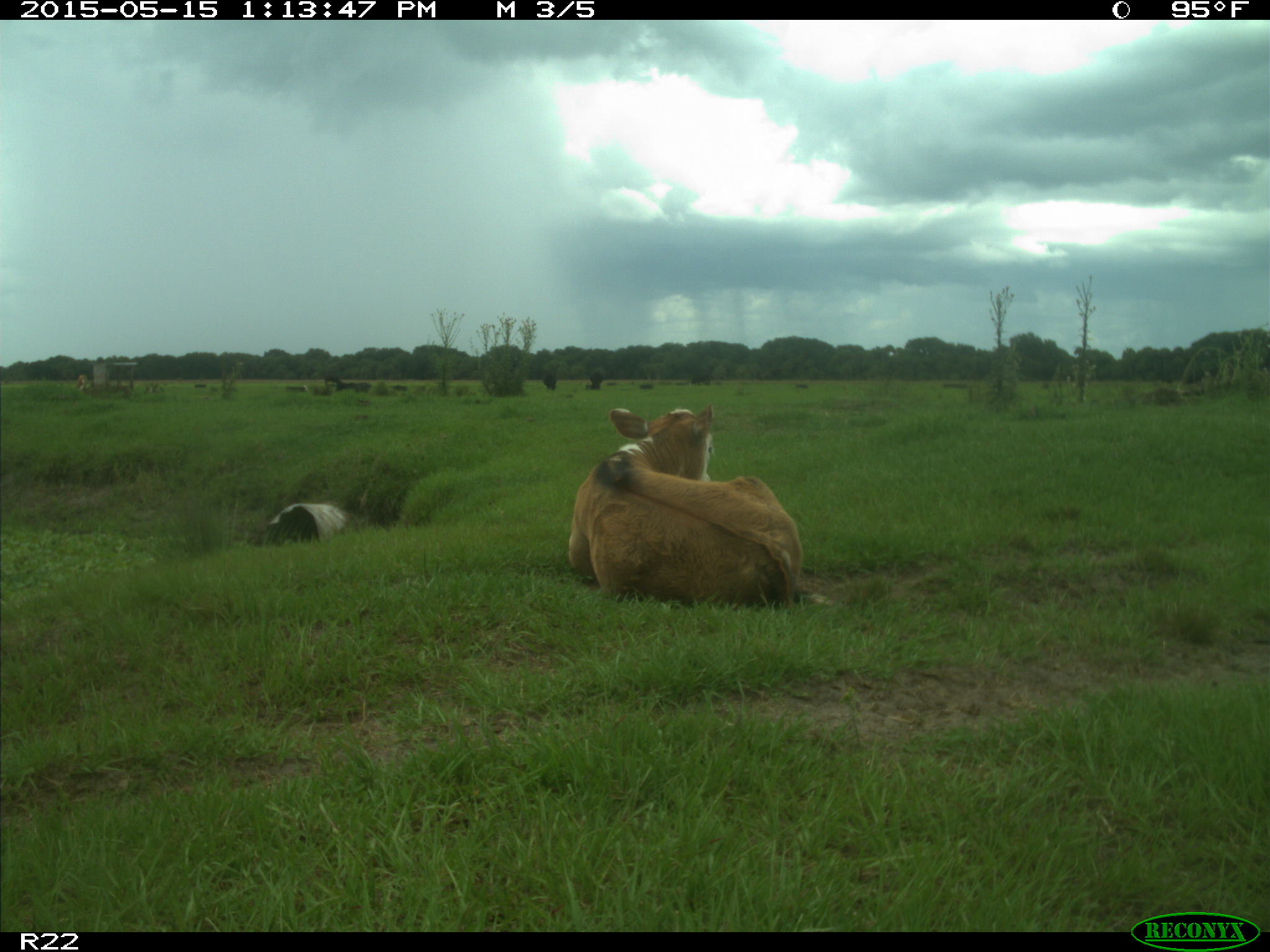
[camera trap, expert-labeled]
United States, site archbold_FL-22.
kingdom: Animalia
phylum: Chordata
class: Mammalia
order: Artiodactyla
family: Bovidae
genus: Bos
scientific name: Bos taurus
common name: domestic cow